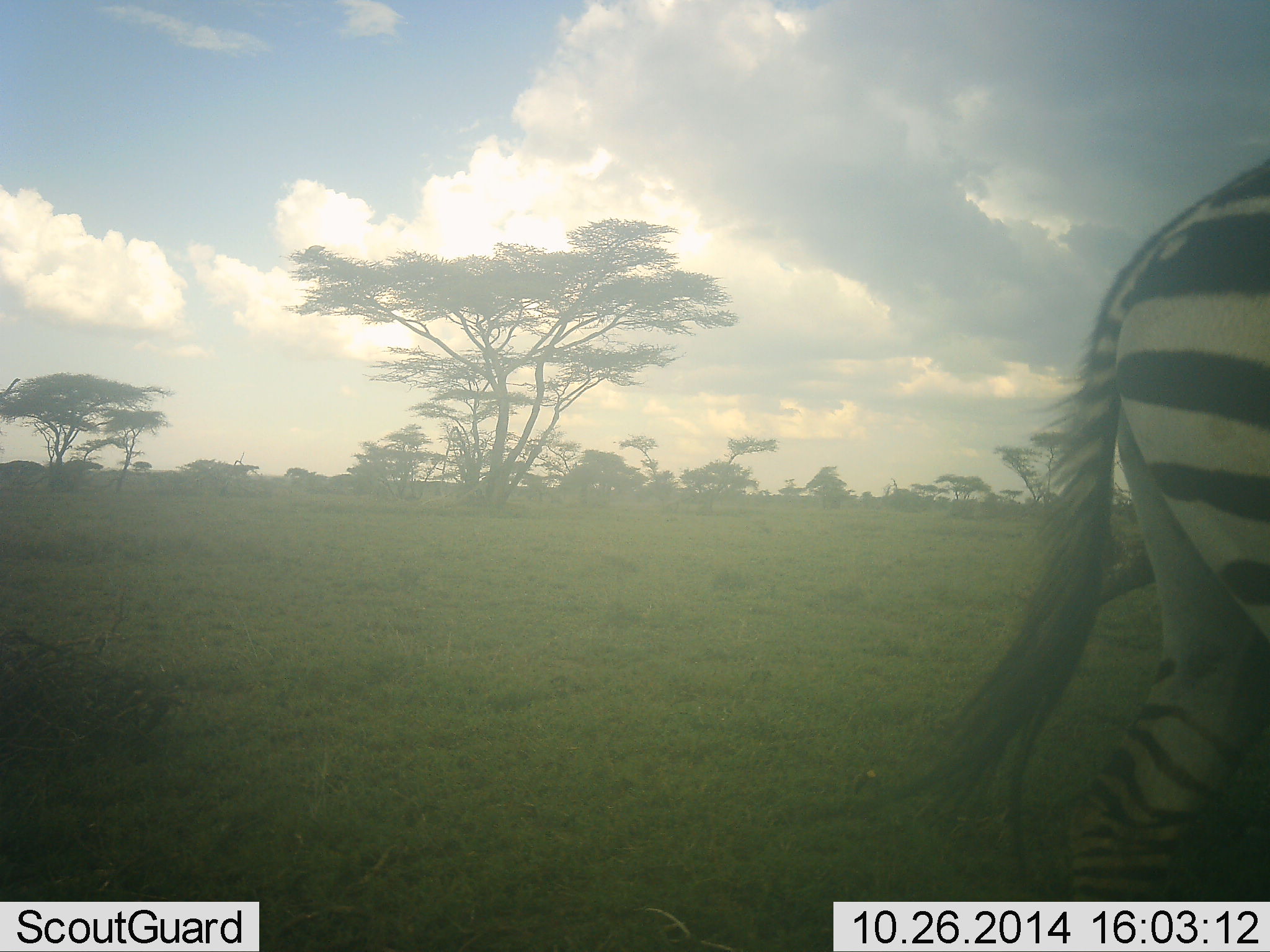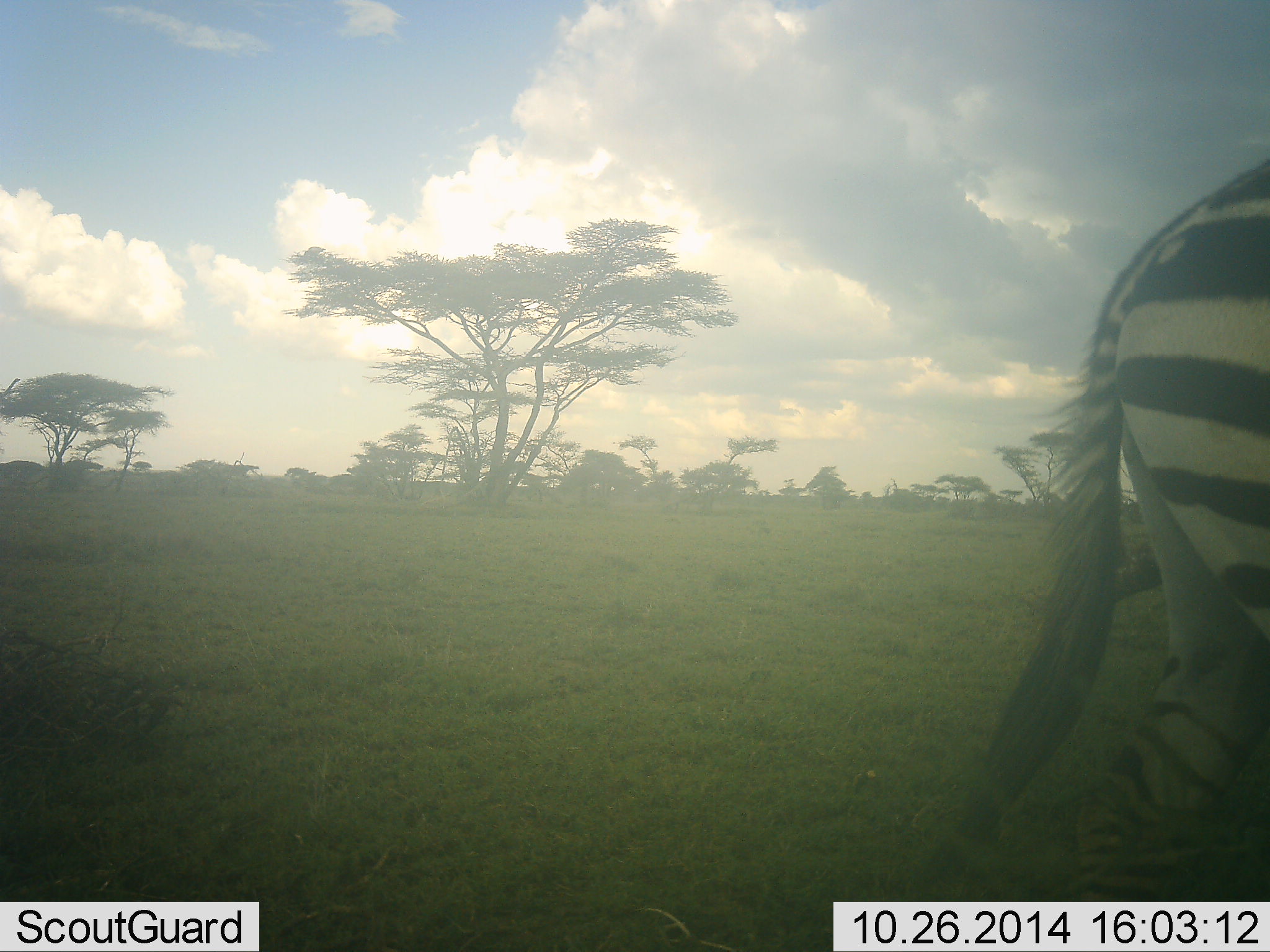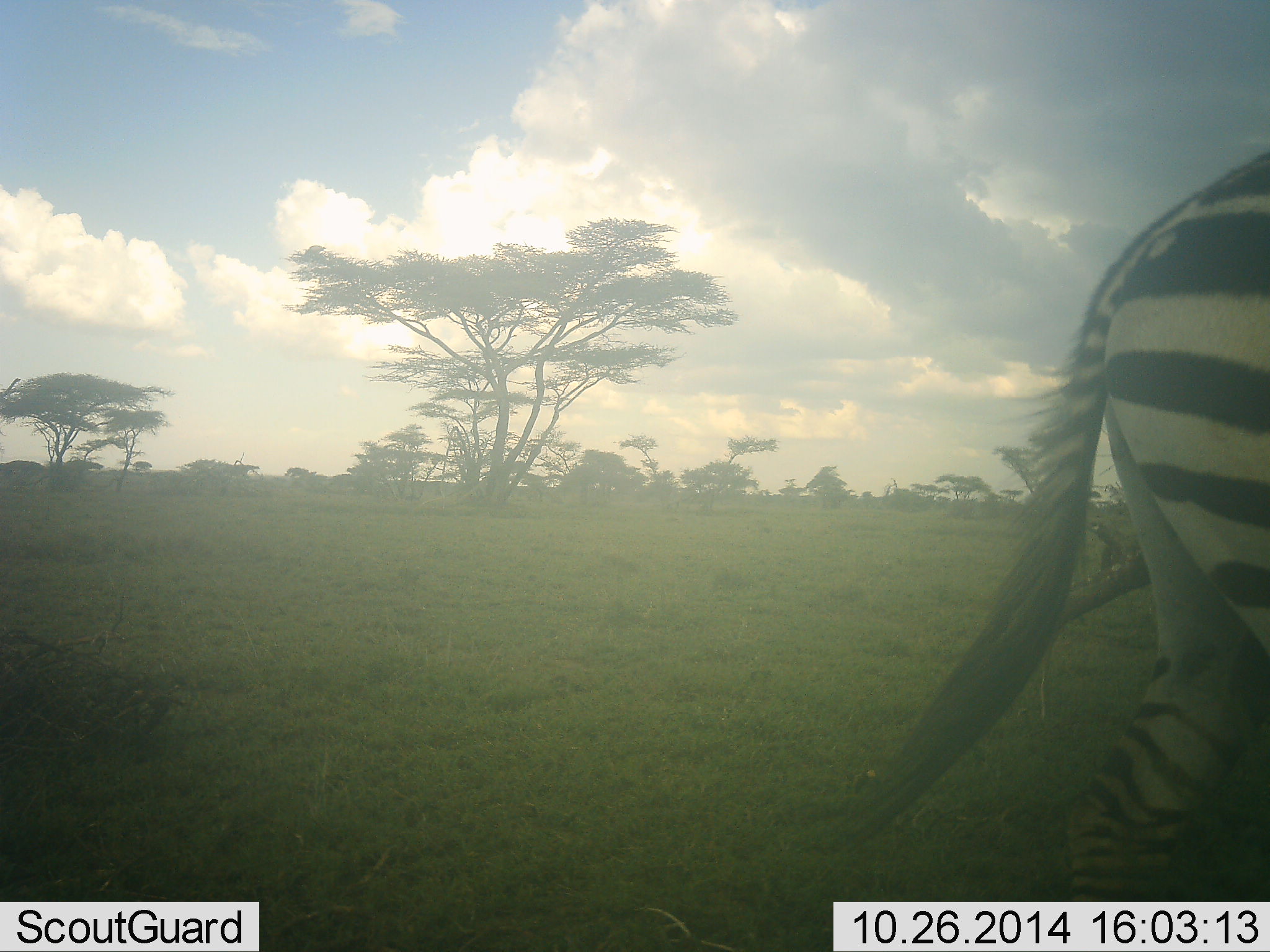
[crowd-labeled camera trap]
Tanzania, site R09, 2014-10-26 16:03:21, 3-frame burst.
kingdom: Animalia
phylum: Chordata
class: Mammalia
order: Perissodactyla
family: Equidae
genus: Equus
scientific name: Equus quagga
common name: plains zebra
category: zebra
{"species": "zebra (plains zebra) (Equus quagga)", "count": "1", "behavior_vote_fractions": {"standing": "80%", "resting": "0%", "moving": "30%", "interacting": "0%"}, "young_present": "0%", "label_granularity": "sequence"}